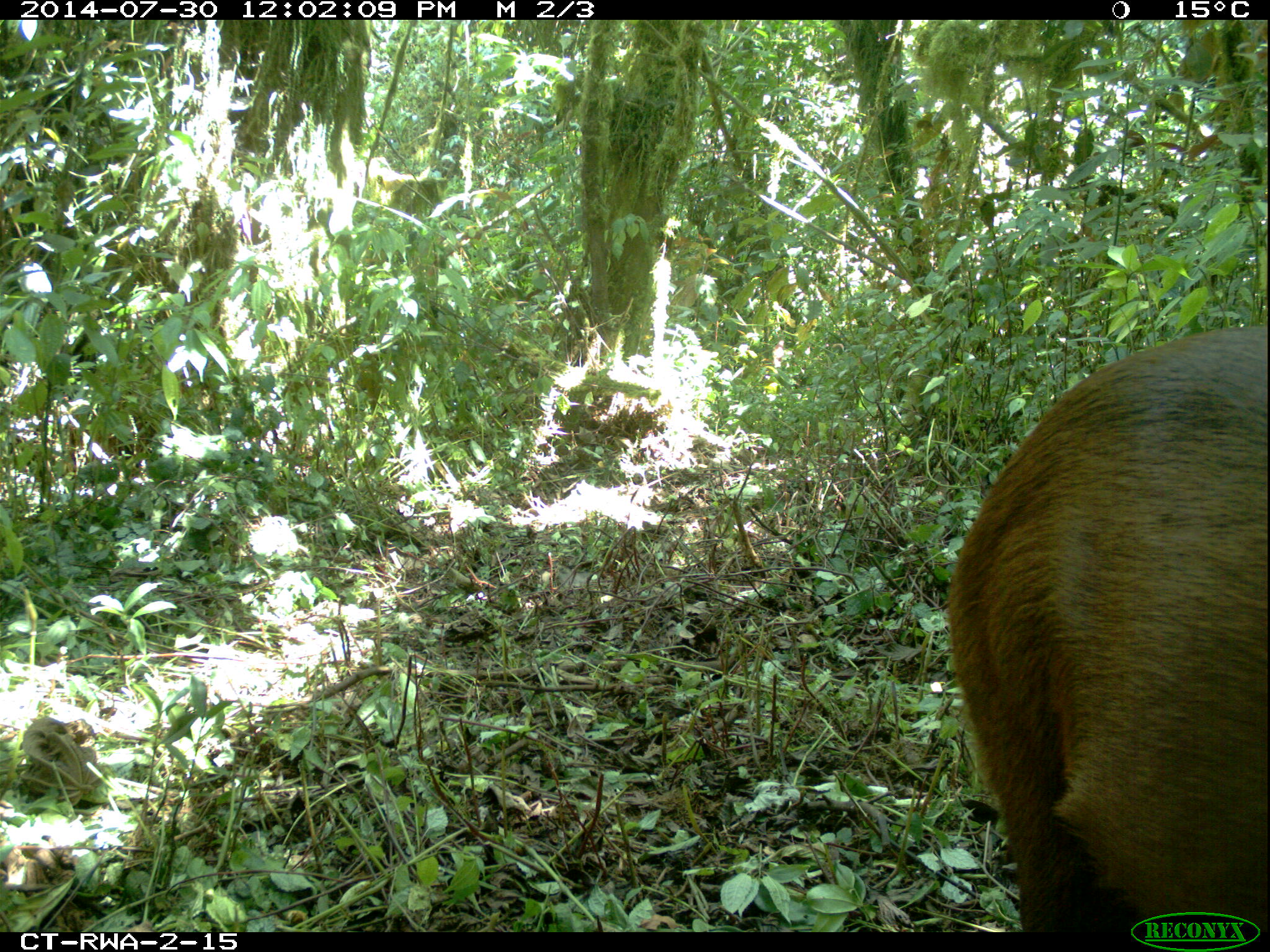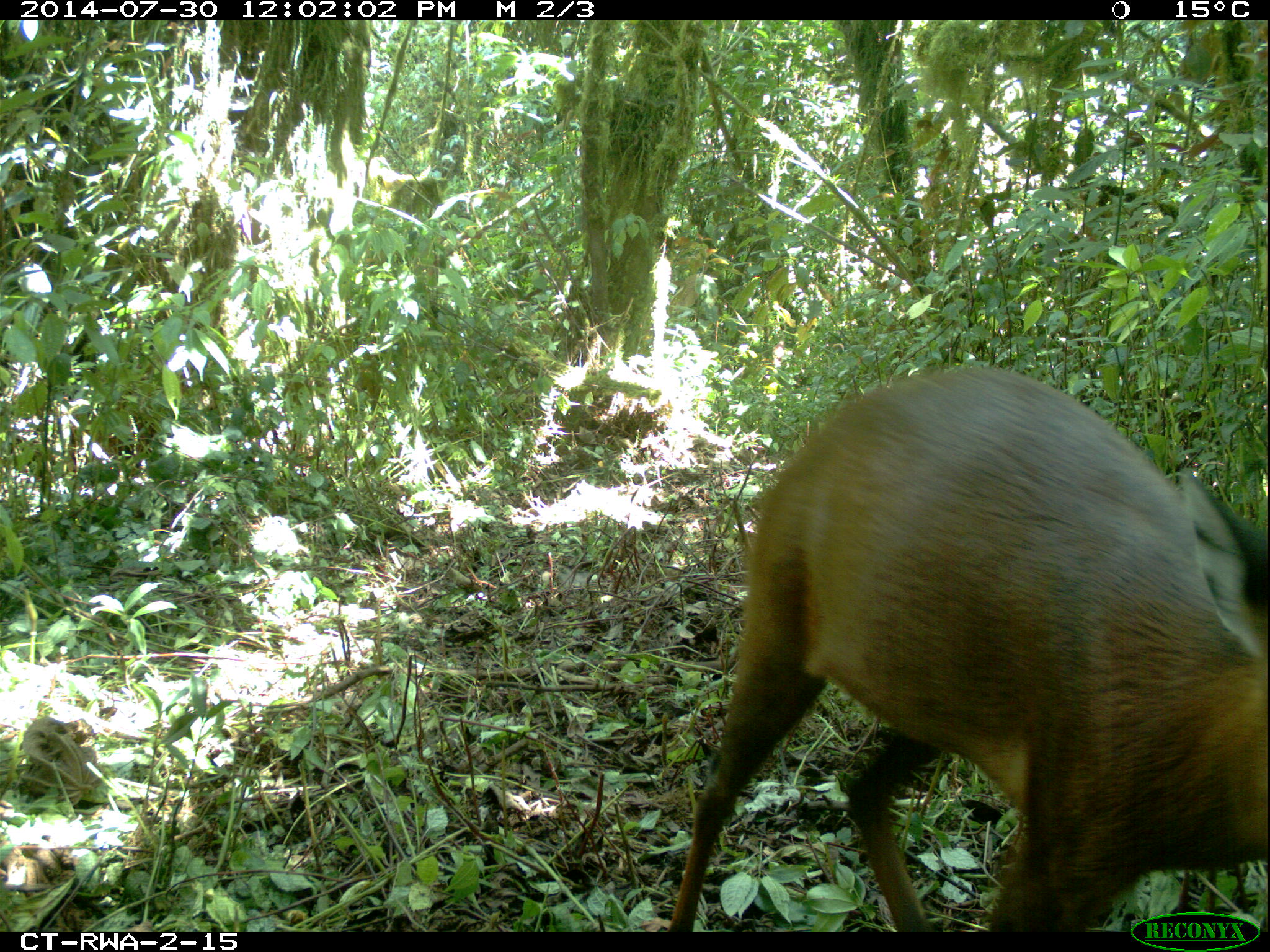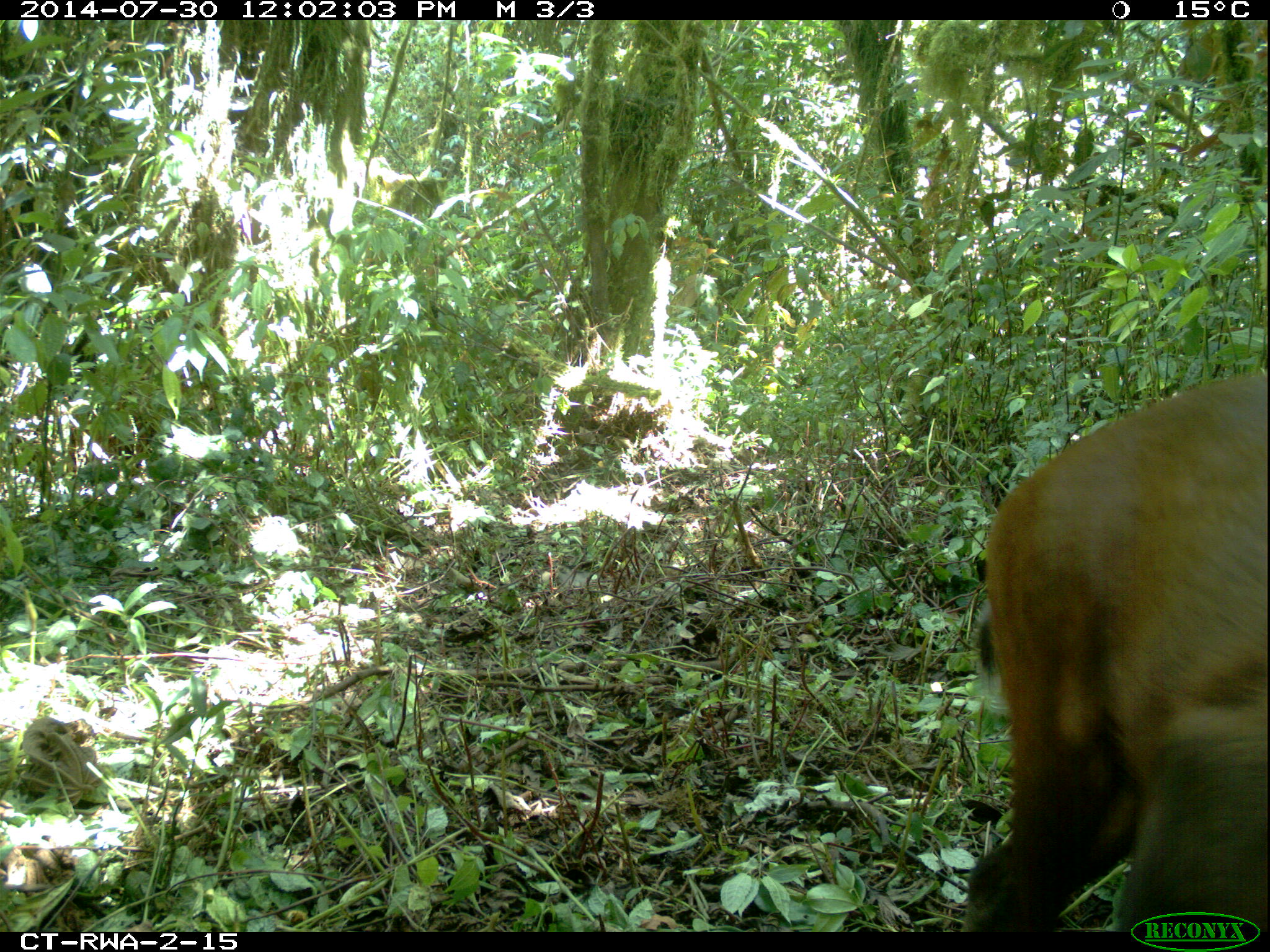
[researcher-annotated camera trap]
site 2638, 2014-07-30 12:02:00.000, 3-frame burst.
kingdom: Animalia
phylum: Chordata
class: Mammalia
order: Artiodactyla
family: Bovidae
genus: Cephalophus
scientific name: Cephalophus nigrifrons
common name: black-fronted duiker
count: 1